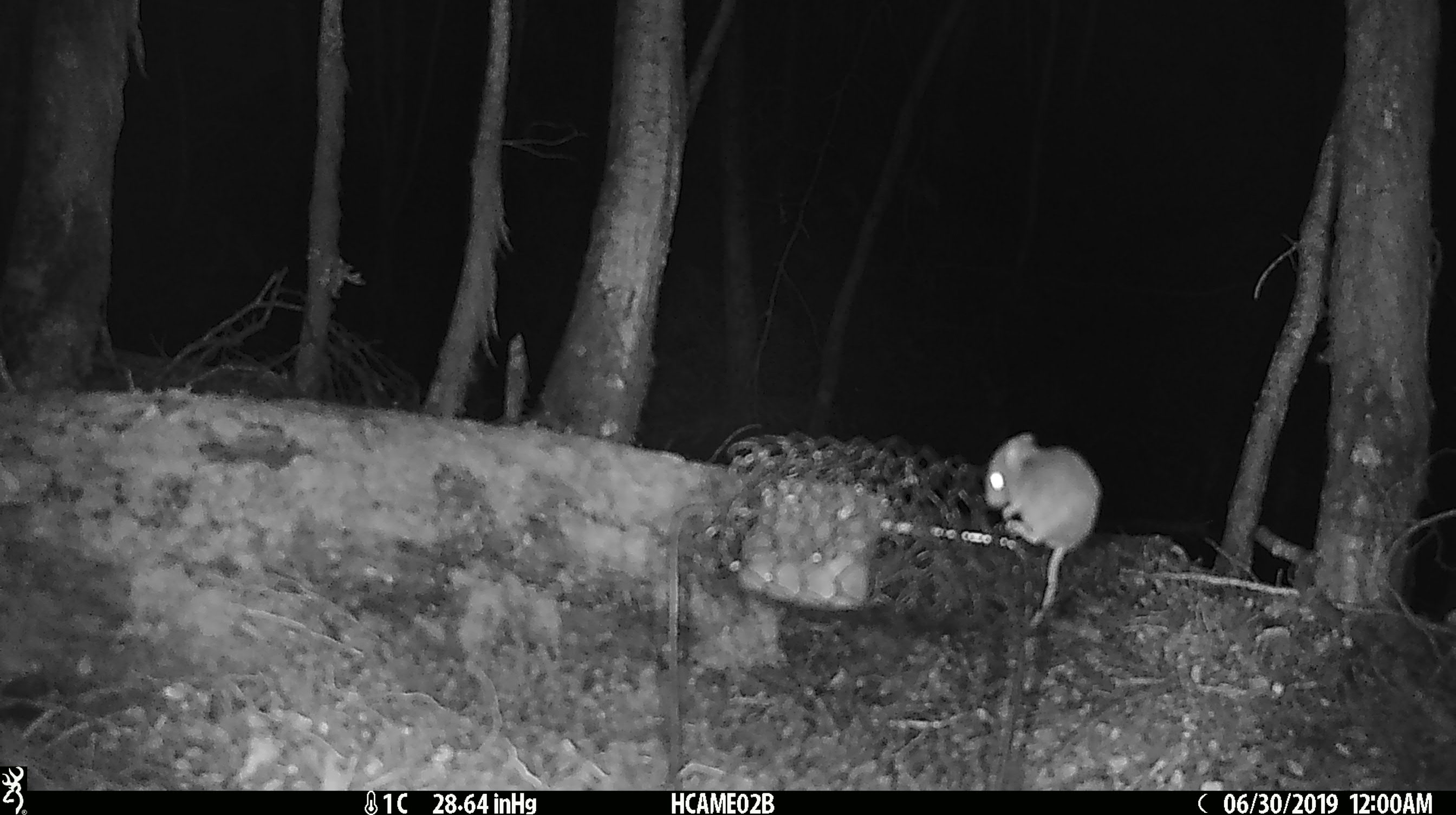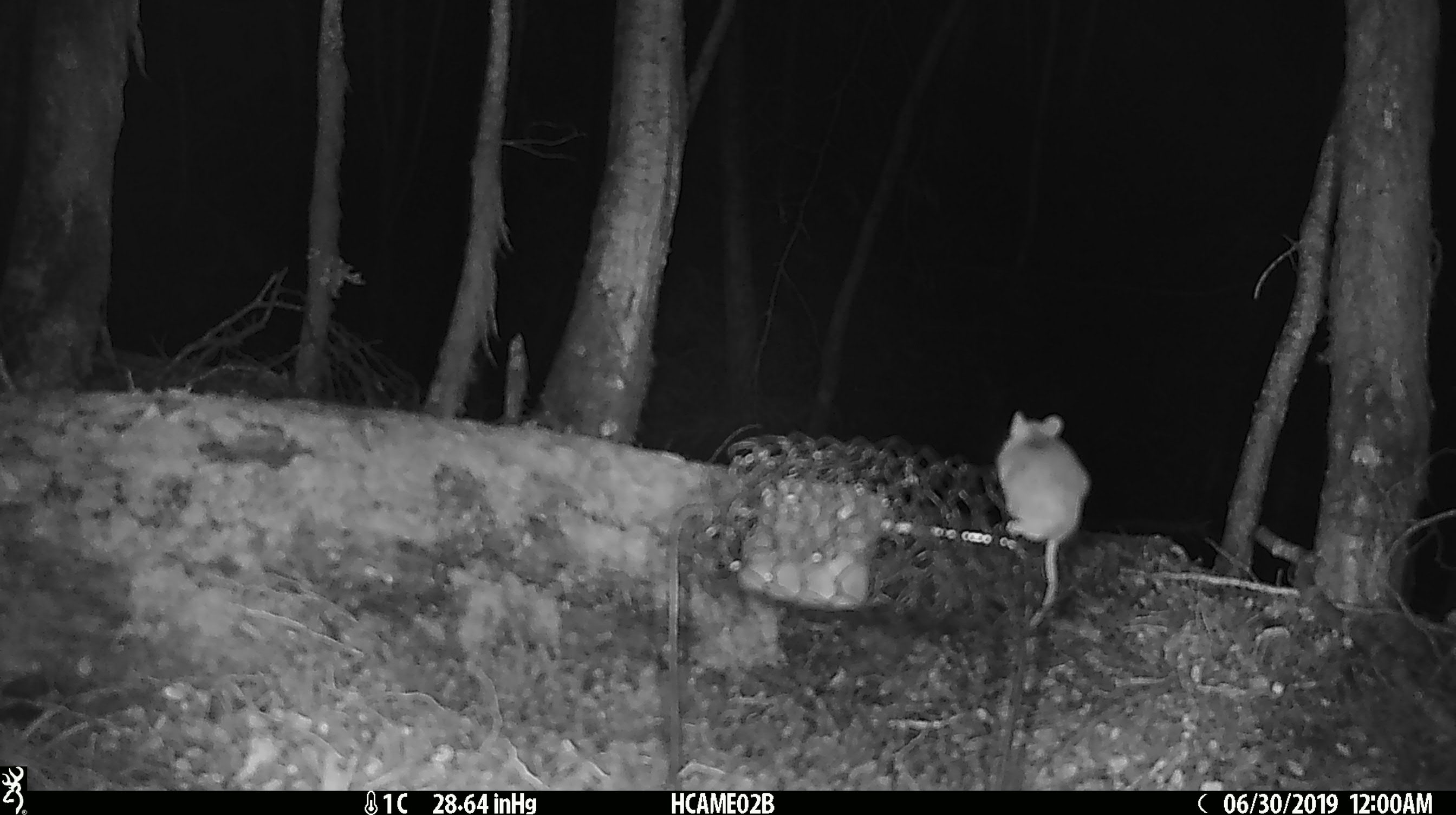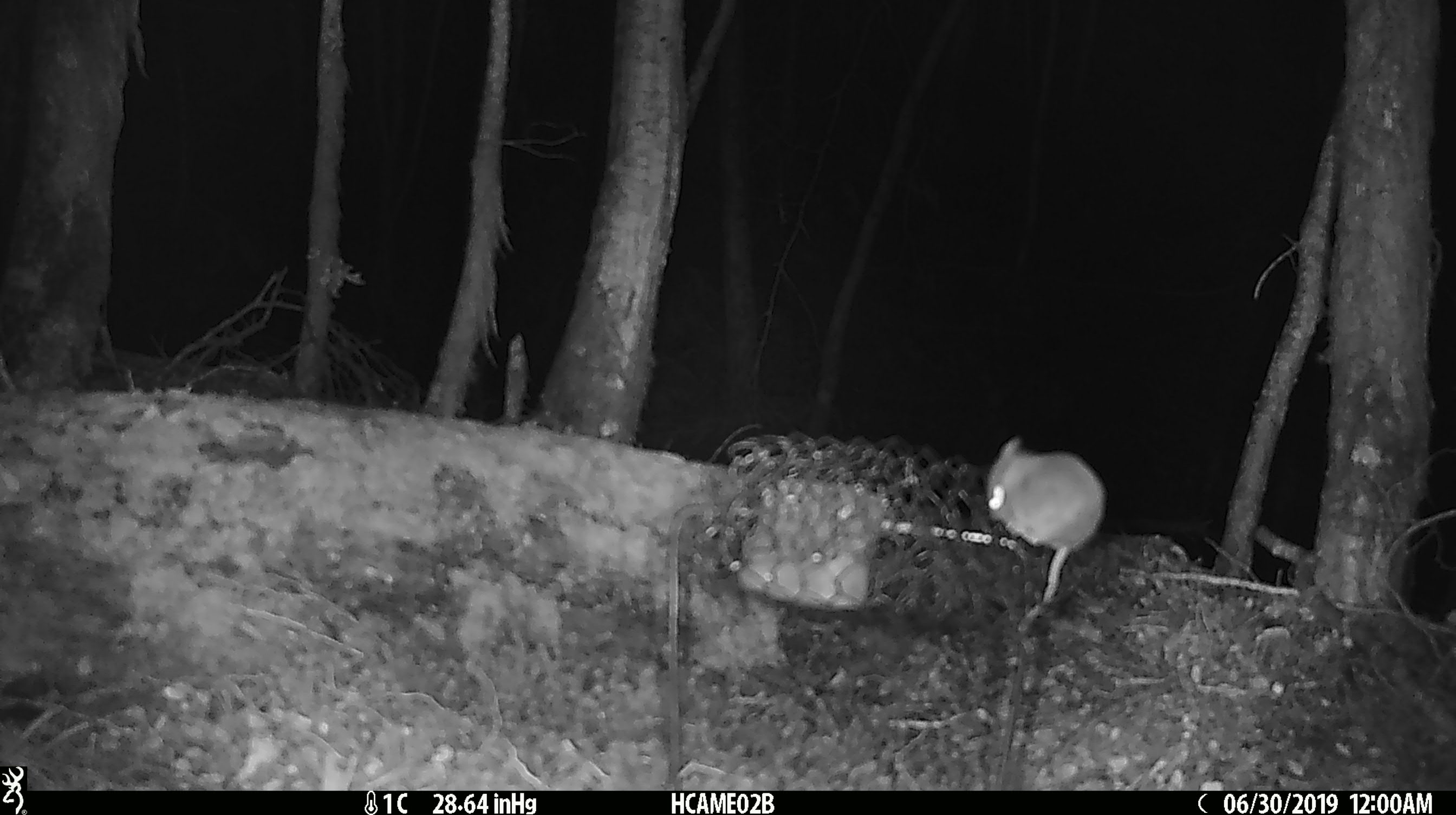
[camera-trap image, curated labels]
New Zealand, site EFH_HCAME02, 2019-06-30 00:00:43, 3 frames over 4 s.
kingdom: Animalia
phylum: Chordata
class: Mammalia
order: Rodentia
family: Muridae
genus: Mus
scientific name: Mus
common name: mouse